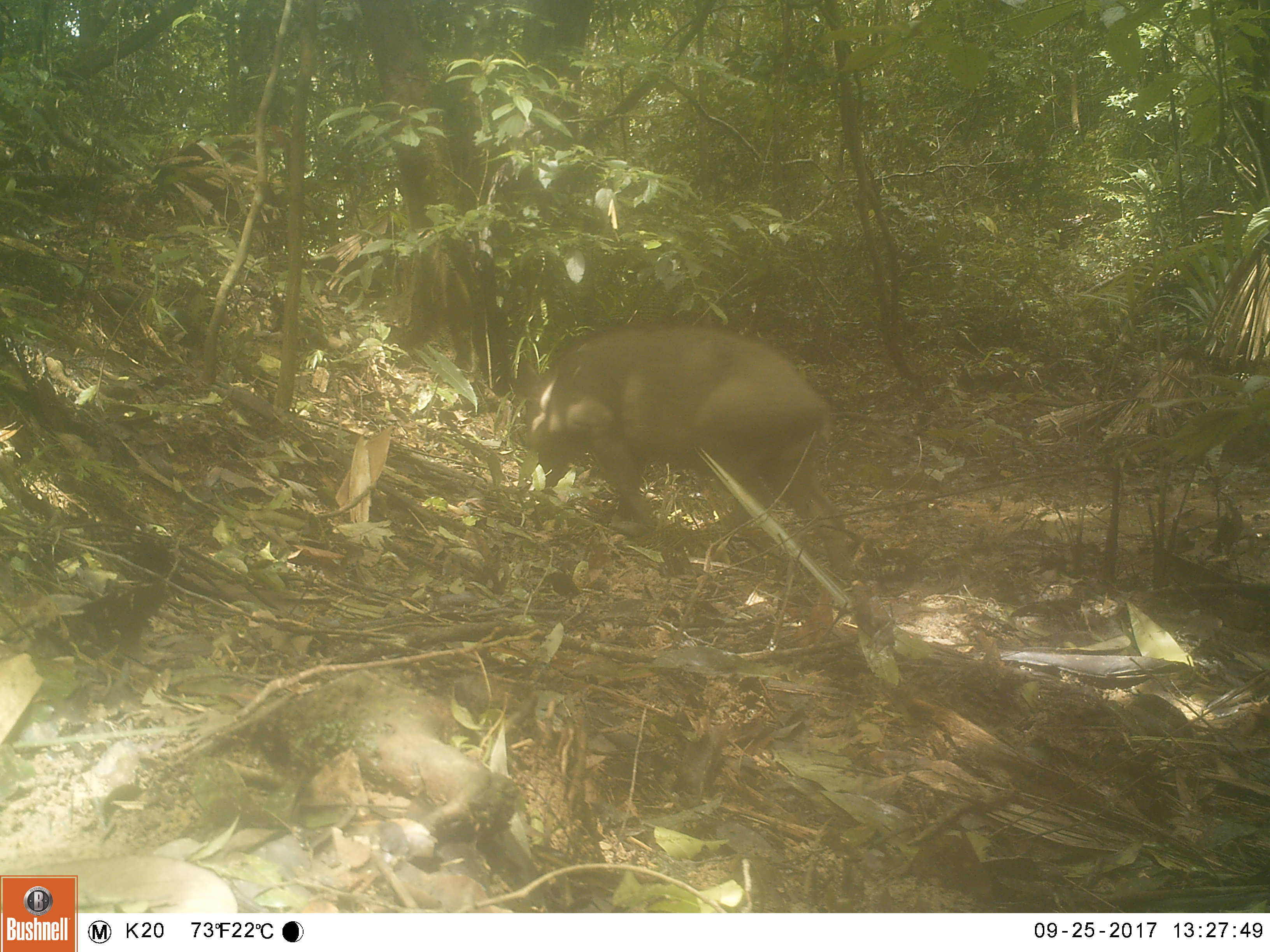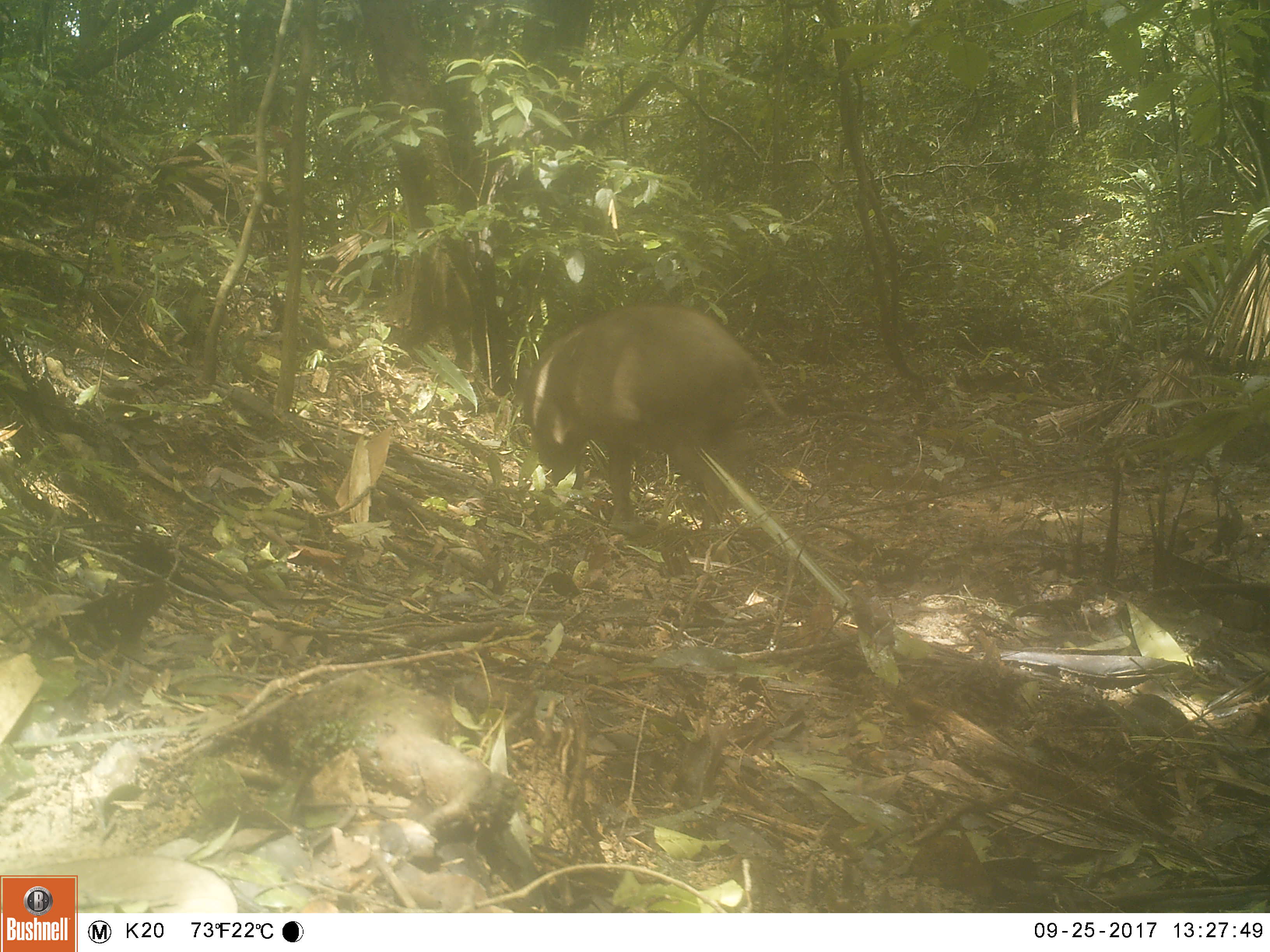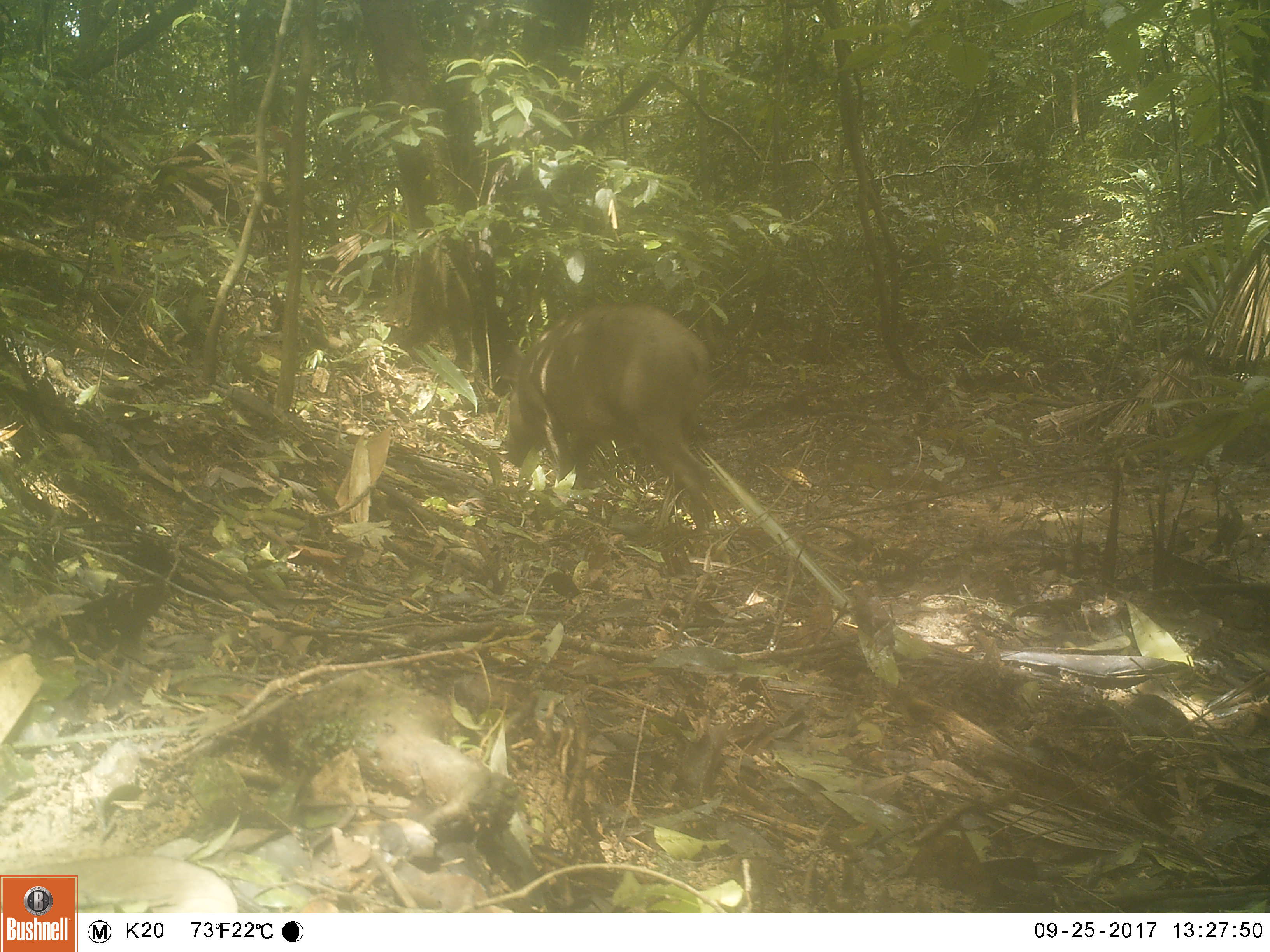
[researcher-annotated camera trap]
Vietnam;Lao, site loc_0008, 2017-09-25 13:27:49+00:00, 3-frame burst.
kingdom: Animalia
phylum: Chordata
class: Mammalia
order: Artiodactyla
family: Suidae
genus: Sus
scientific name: Sus scrofa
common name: eurasian wild pig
Eurasian wild pig (Sus scrofa). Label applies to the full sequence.